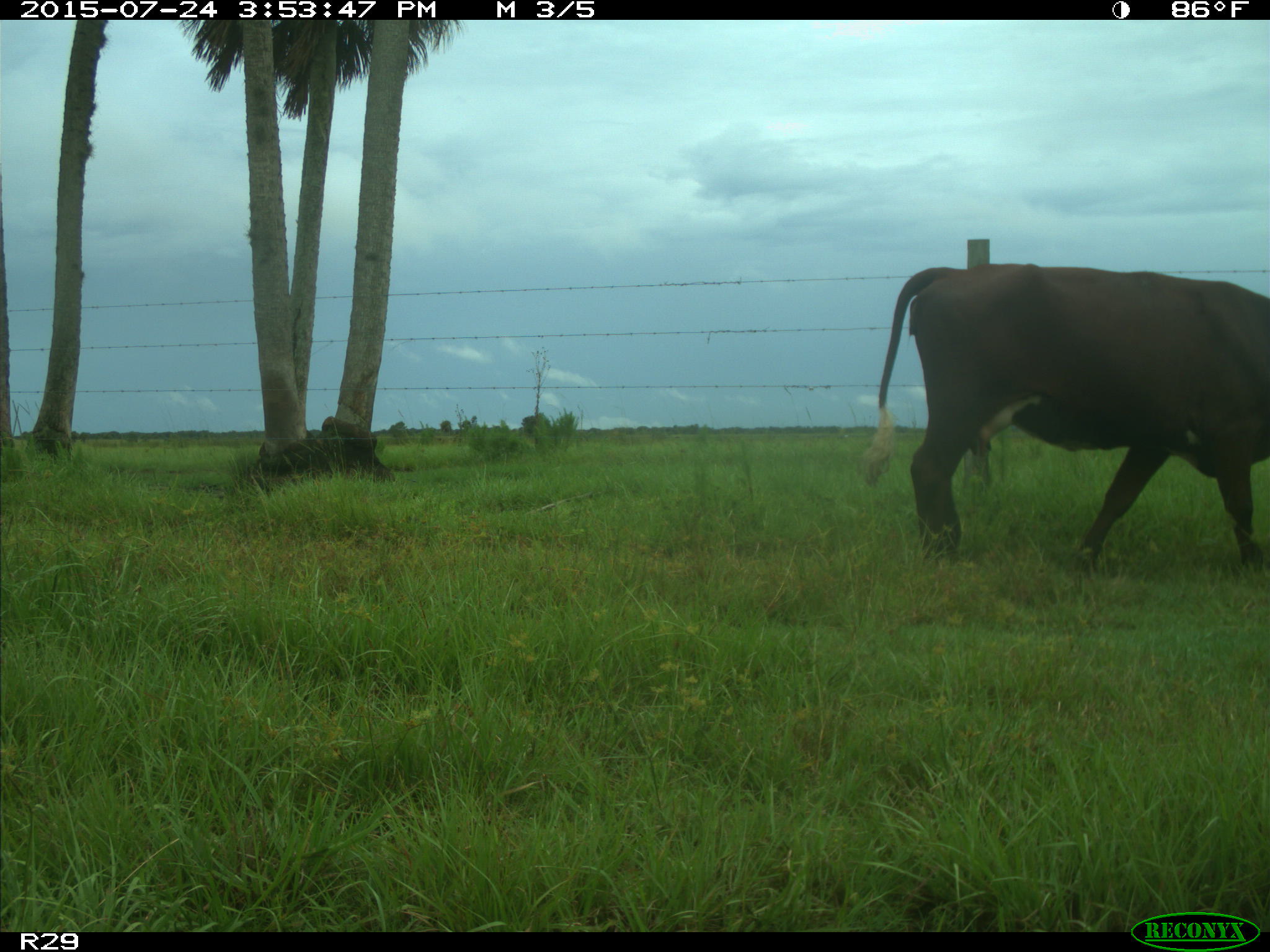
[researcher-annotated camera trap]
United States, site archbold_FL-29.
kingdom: Animalia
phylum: Chordata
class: Mammalia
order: Artiodactyla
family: Bovidae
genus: Bos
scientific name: Bos taurus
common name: domestic cow